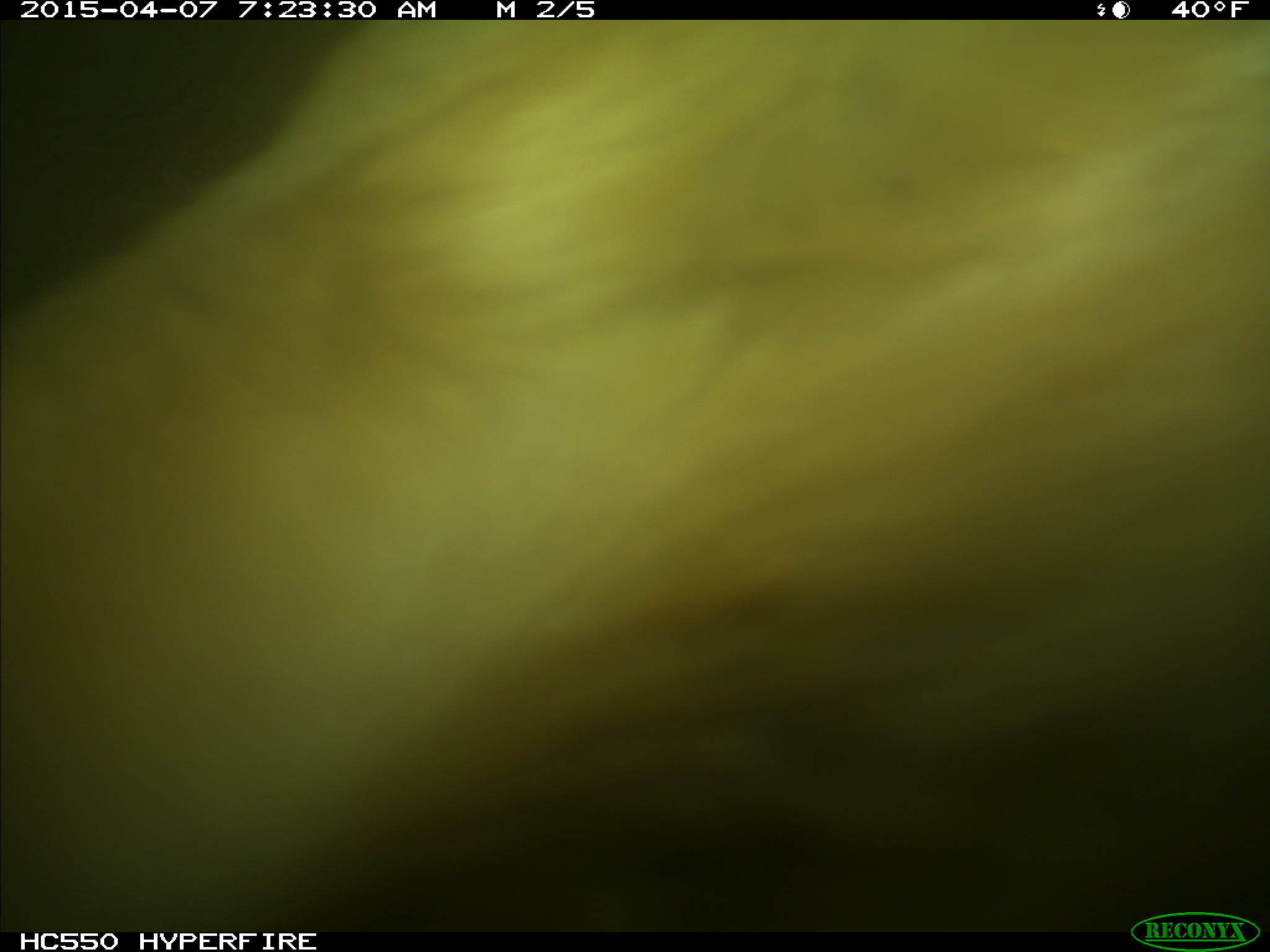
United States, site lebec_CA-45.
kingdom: Animalia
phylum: Chordata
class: Mammalia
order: Artiodactyla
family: Bovidae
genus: Bos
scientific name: Bos taurus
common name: domestic cow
Bos taurus (domestic cow).